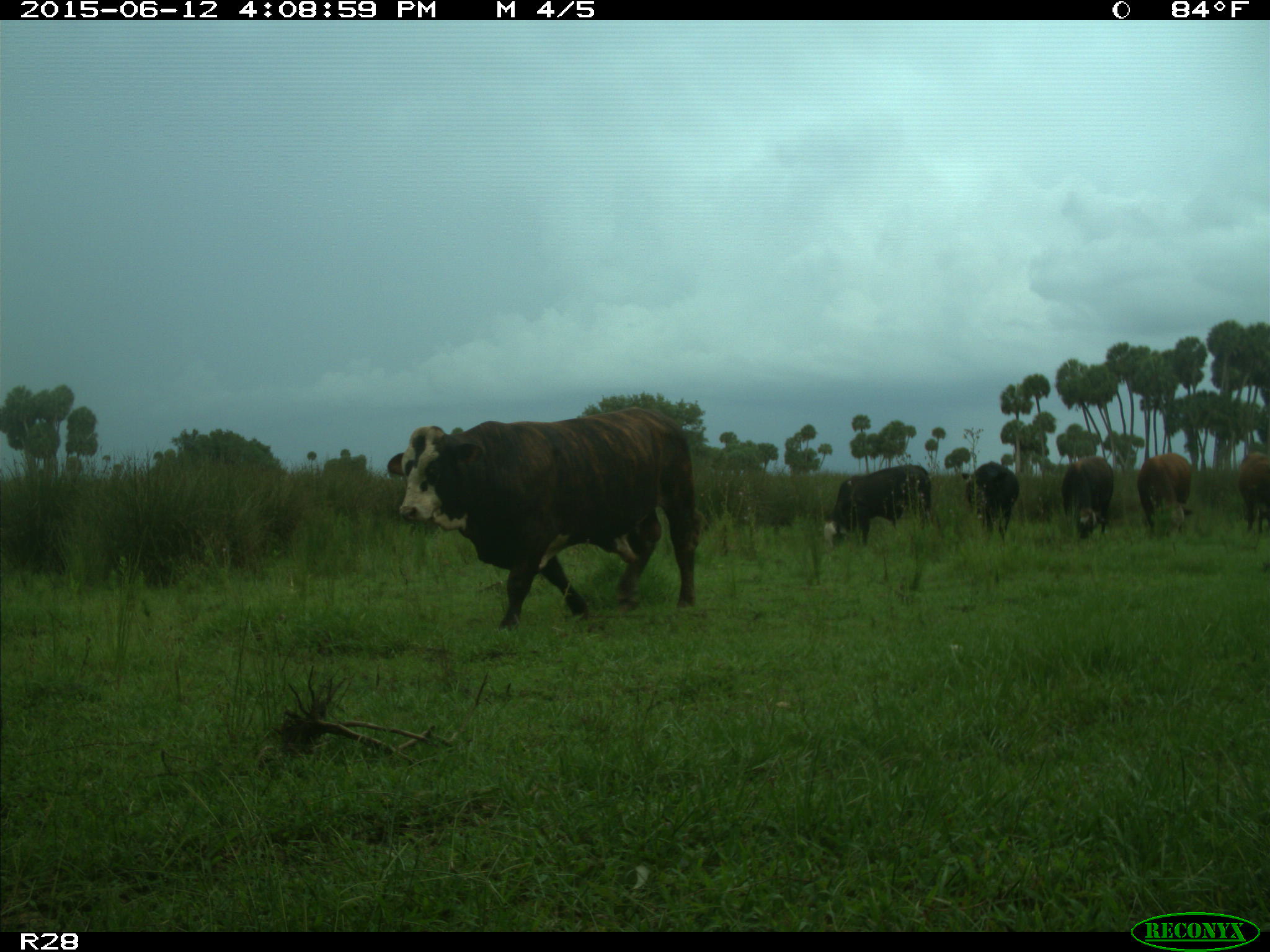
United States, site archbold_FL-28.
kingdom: Animalia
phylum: Chordata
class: Mammalia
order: Artiodactyla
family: Bovidae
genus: Bos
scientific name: Bos taurus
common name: domestic cow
Bos taurus (domestic cow).